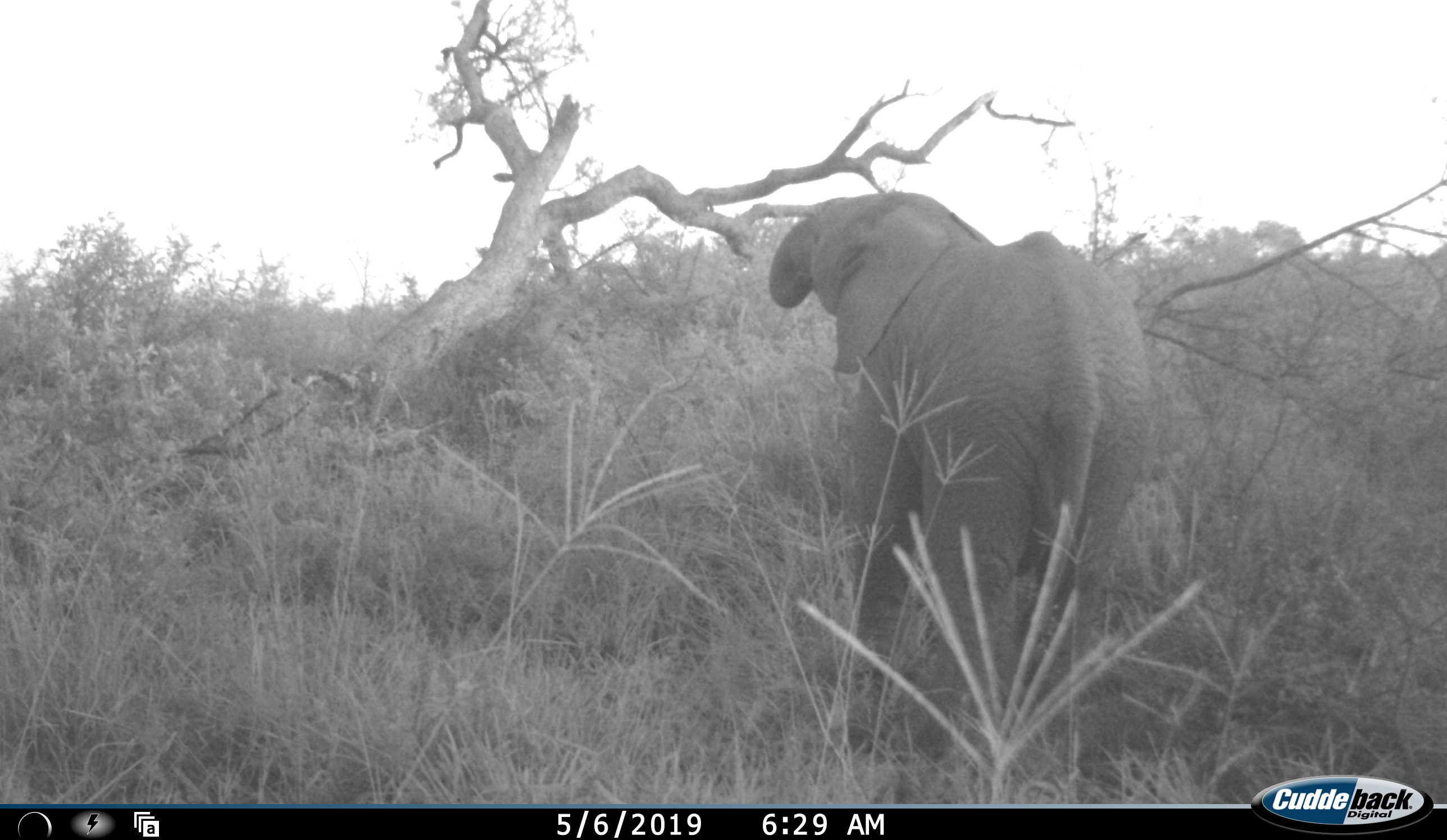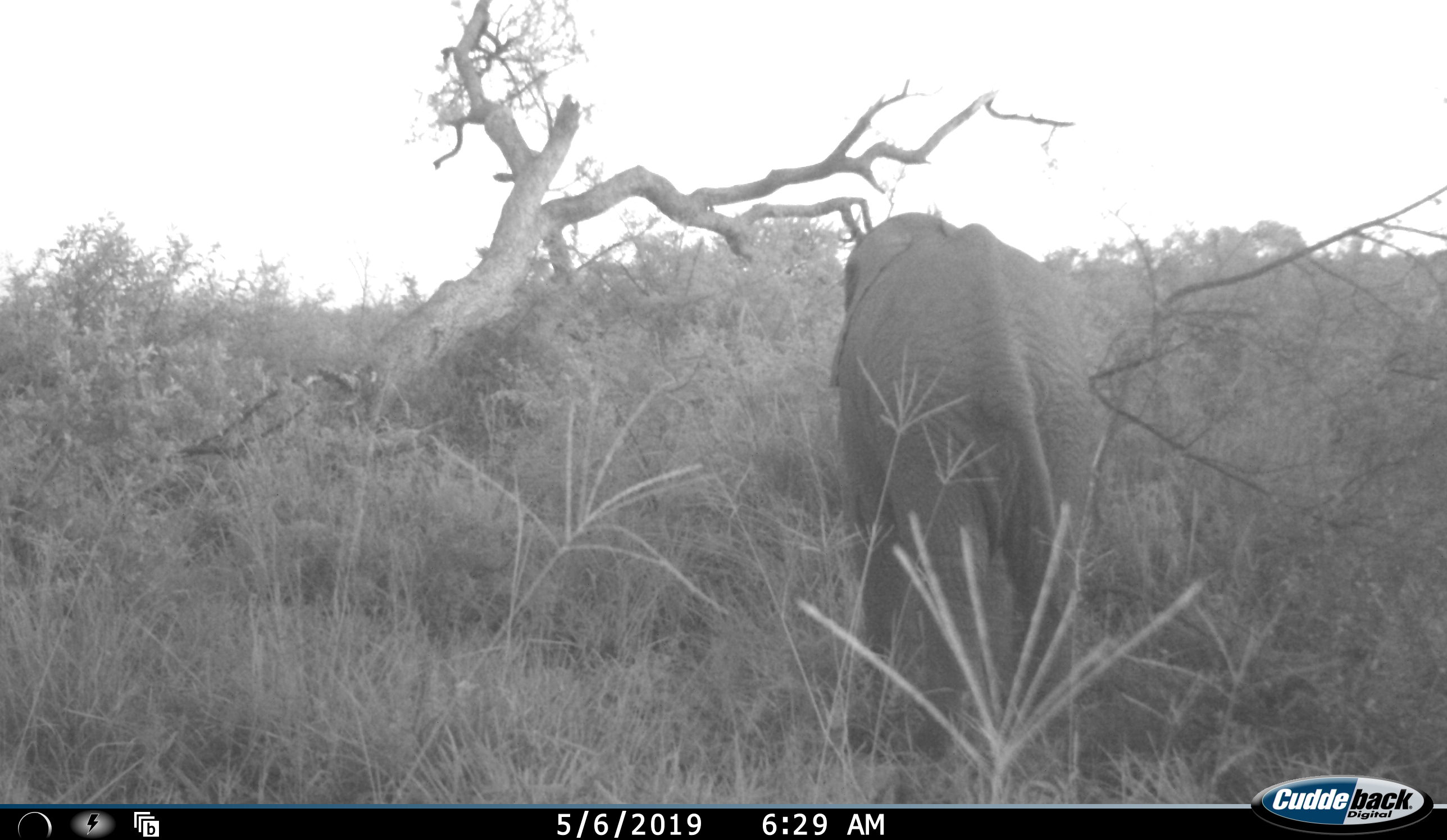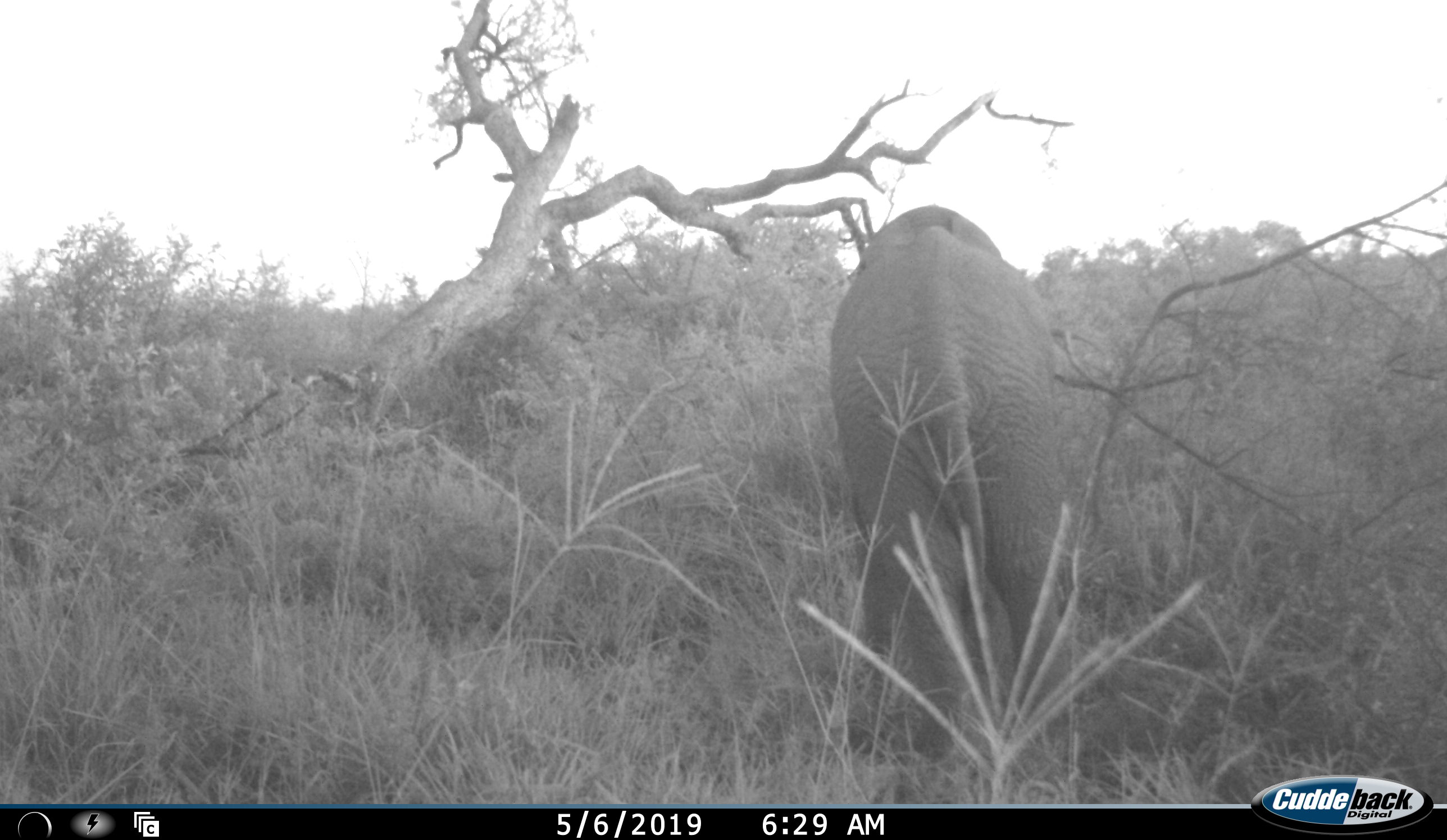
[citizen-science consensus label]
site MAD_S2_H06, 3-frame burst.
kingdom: Animalia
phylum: Chordata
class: Mammalia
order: Proboscidea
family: Elephantidae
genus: Loxodonta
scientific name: Loxodonta africana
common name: african bush elephant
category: elephant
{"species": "elephant (african bush elephant) (Loxodonta africana)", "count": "1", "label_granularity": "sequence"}